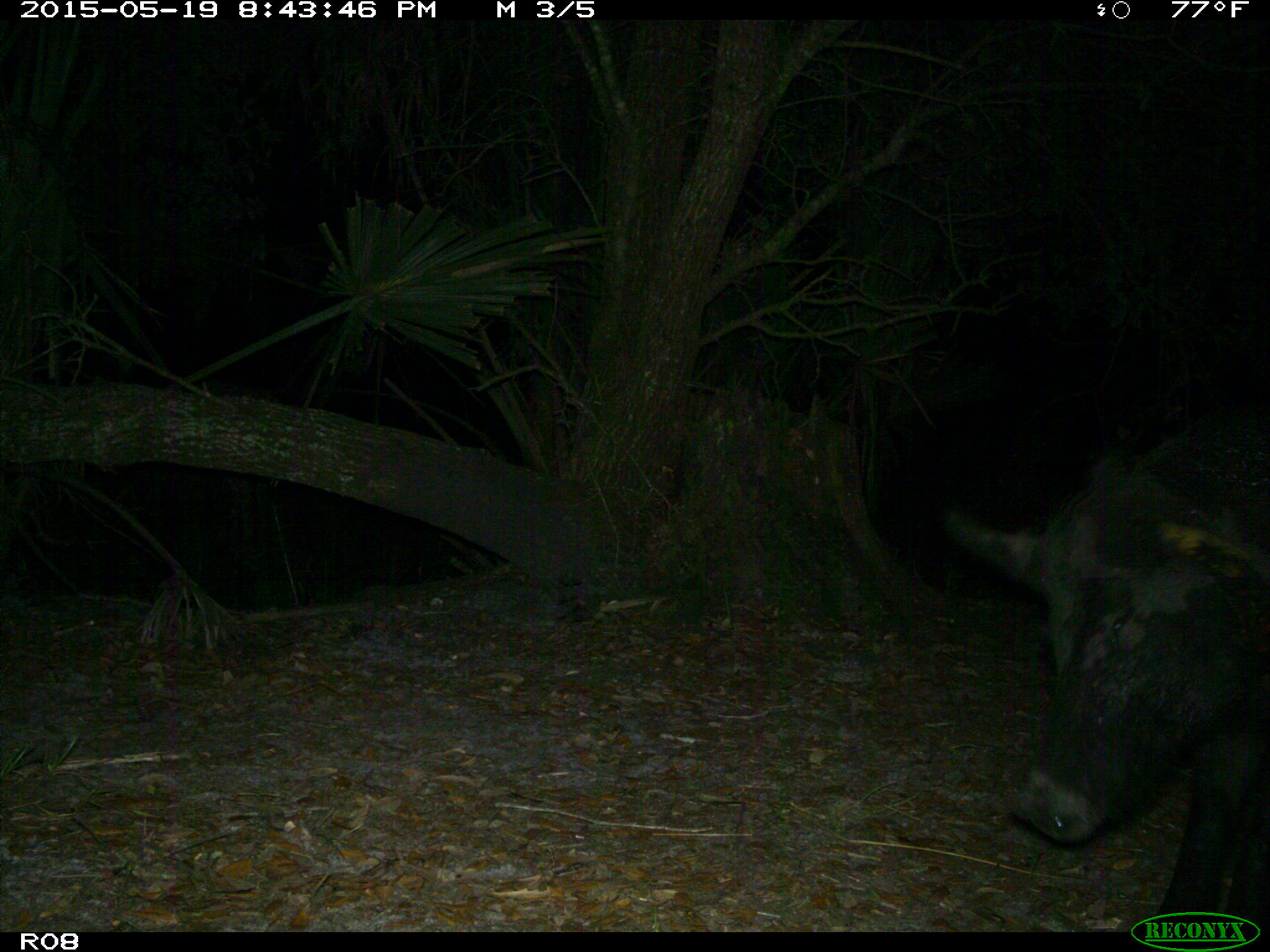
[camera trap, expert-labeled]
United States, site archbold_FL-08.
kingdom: Animalia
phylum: Chordata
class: Mammalia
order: Artiodactyla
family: Suidae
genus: Sus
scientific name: Sus scrofa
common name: wild boar